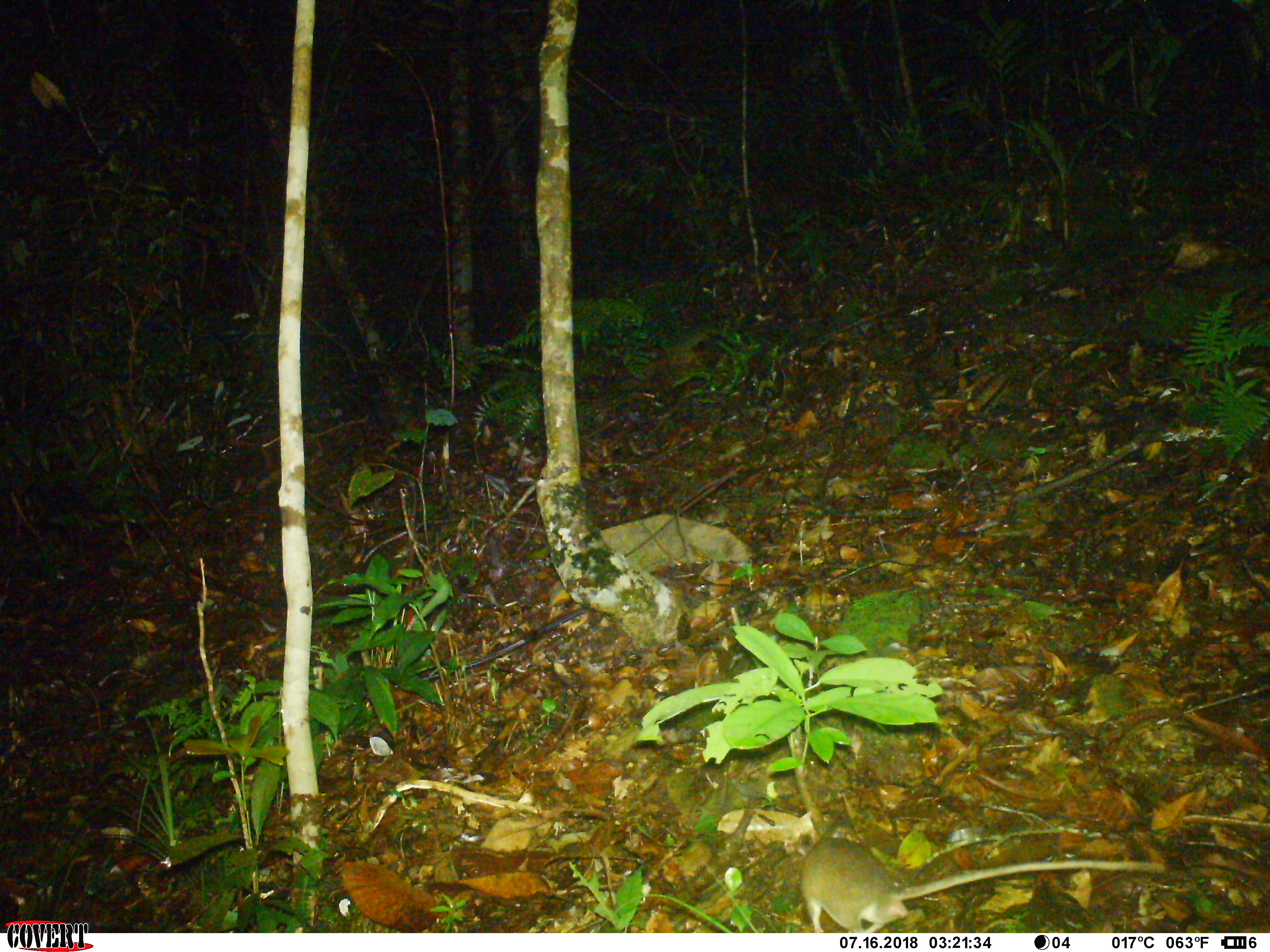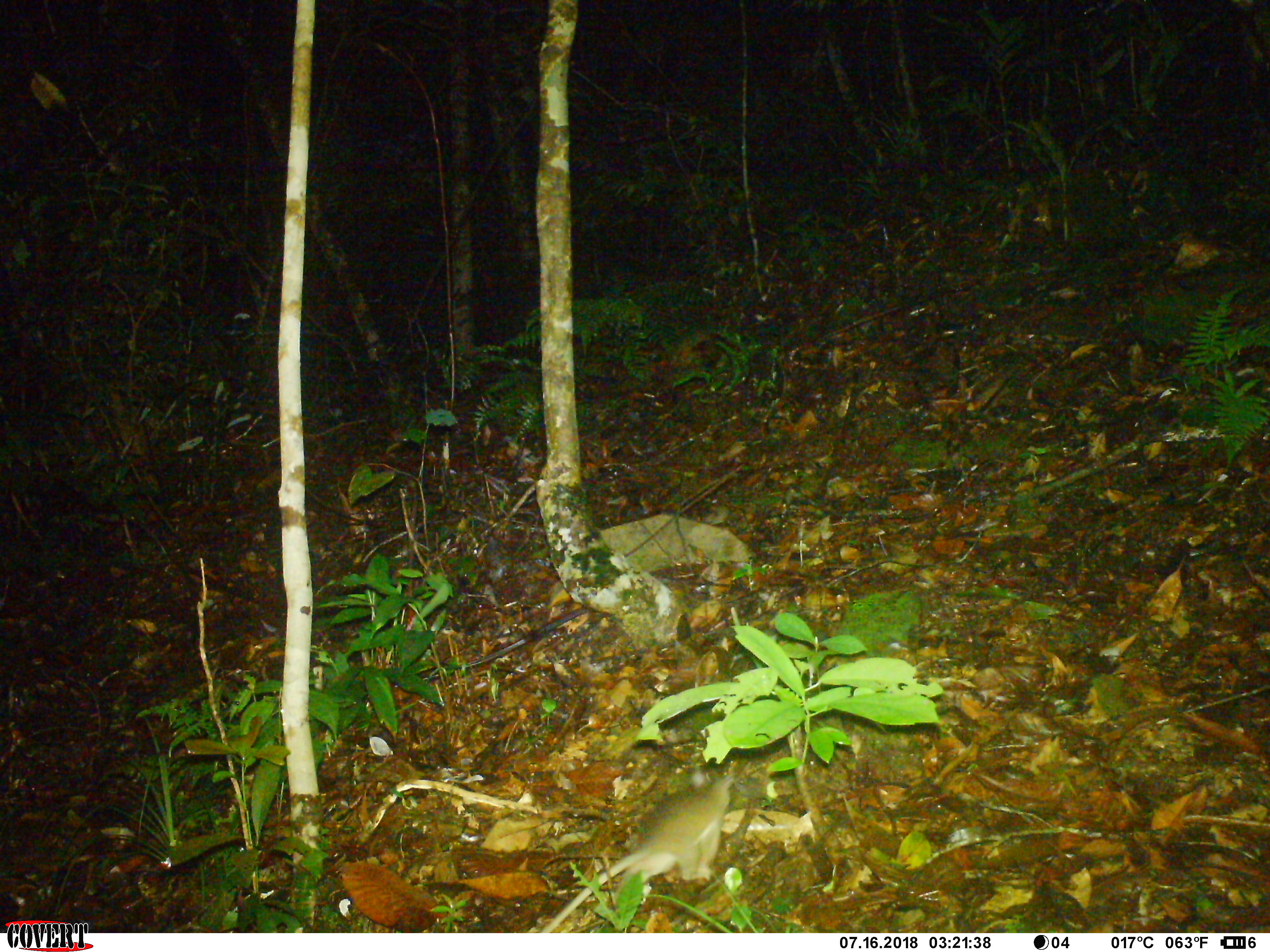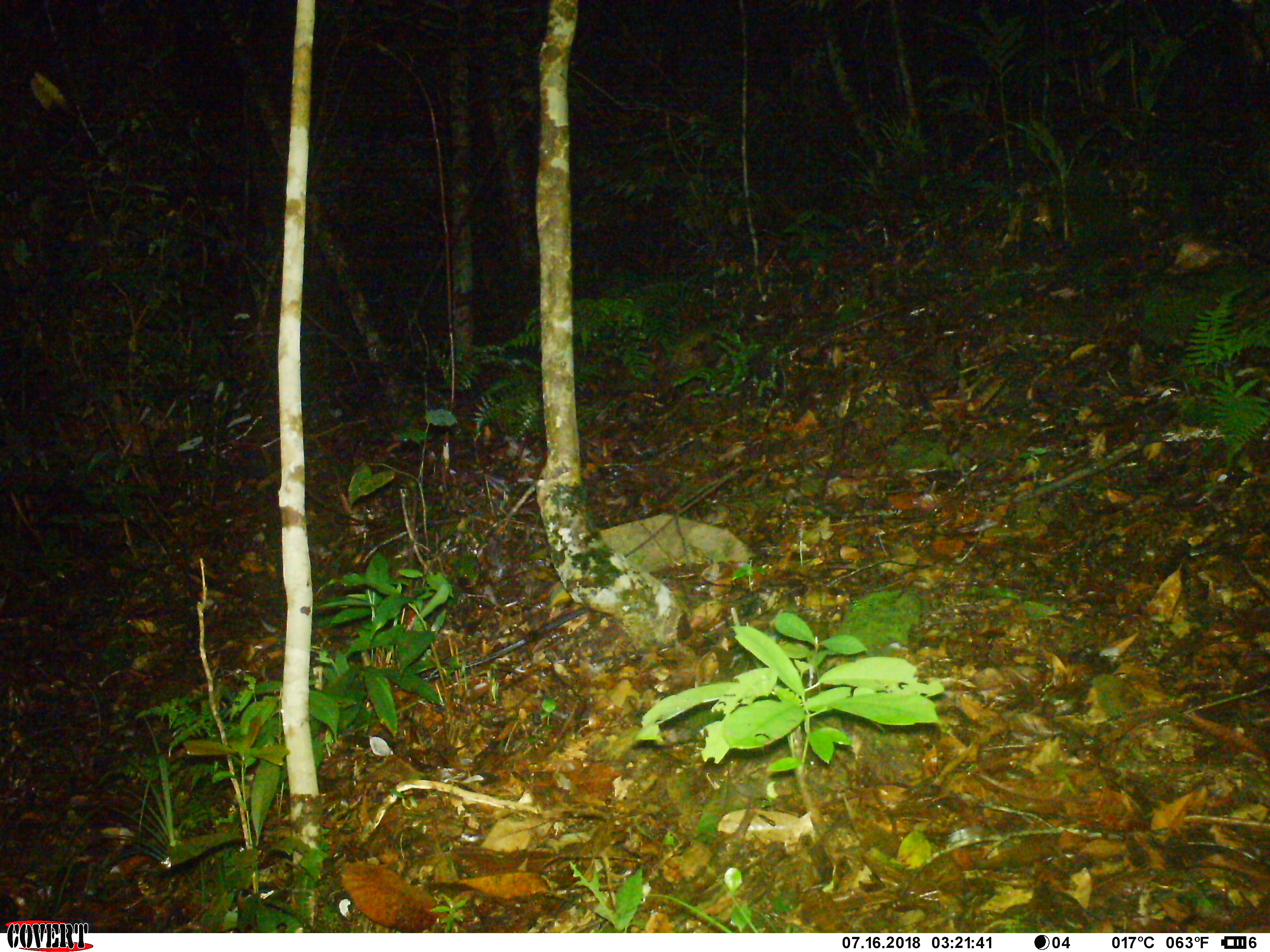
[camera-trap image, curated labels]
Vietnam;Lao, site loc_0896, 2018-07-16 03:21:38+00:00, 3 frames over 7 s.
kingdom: Animalia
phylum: Chordata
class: Mammalia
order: Rodentia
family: Muridae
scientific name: Muridae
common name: old-world mice and rats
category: unidentified murid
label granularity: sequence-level